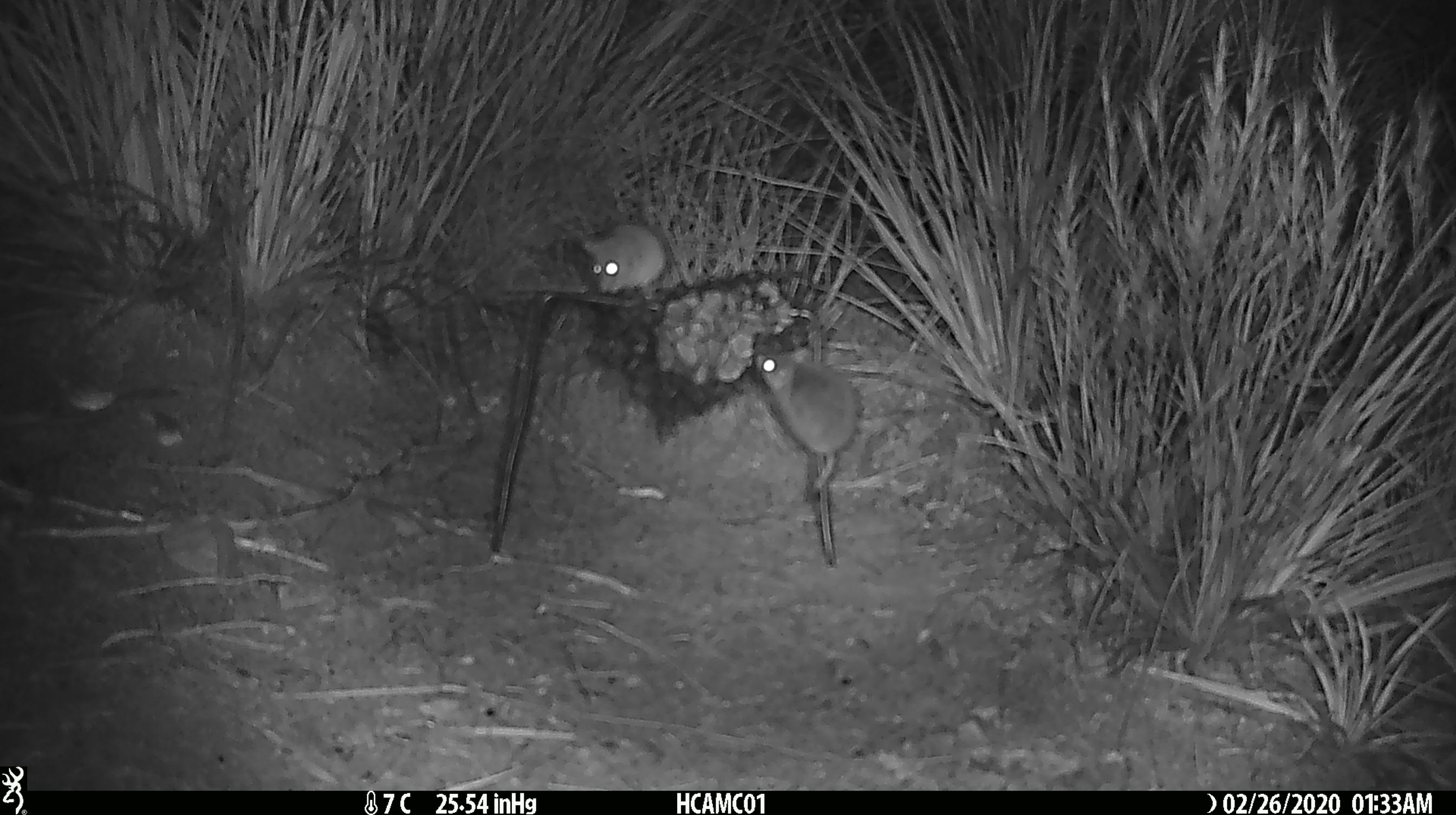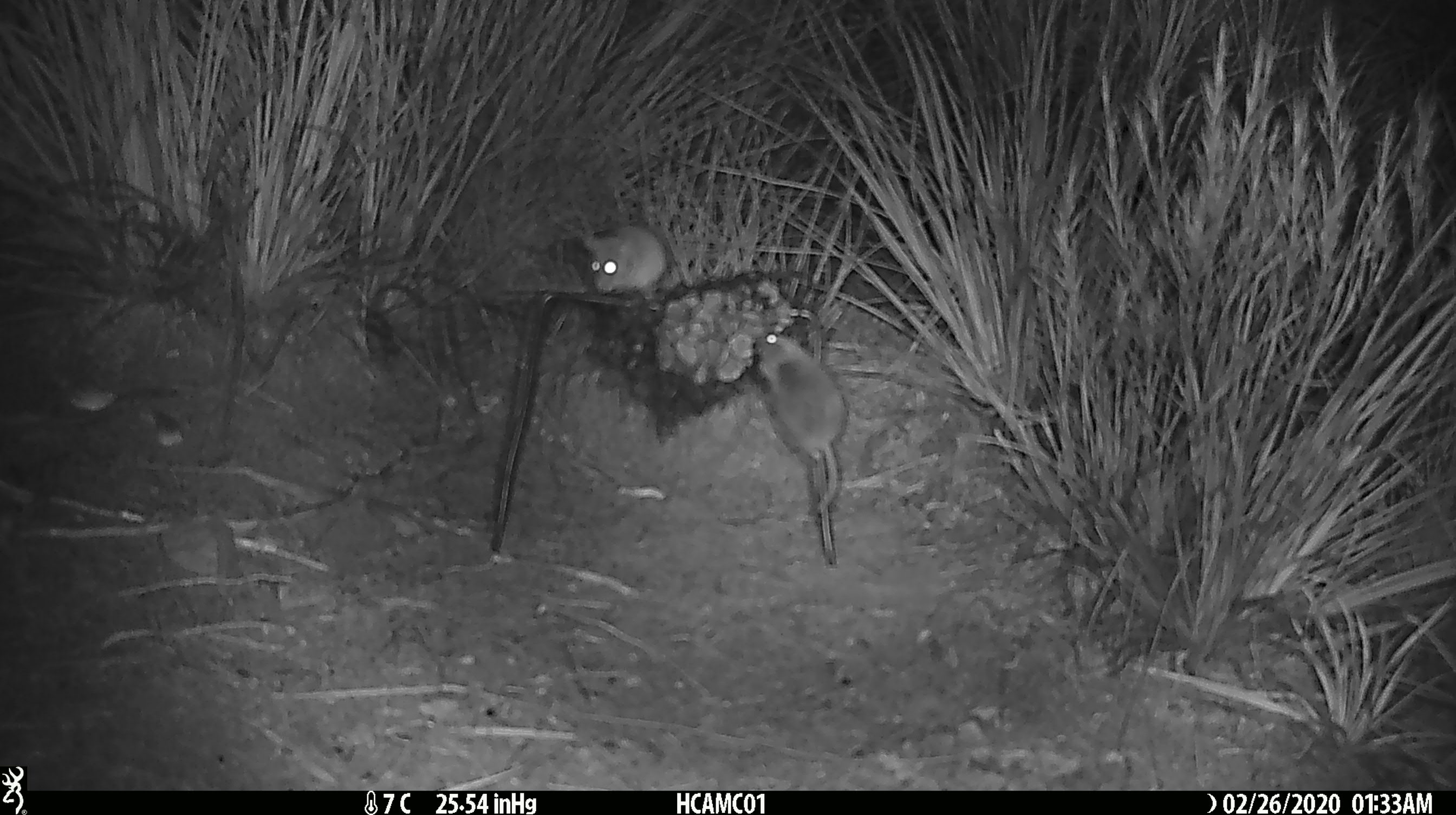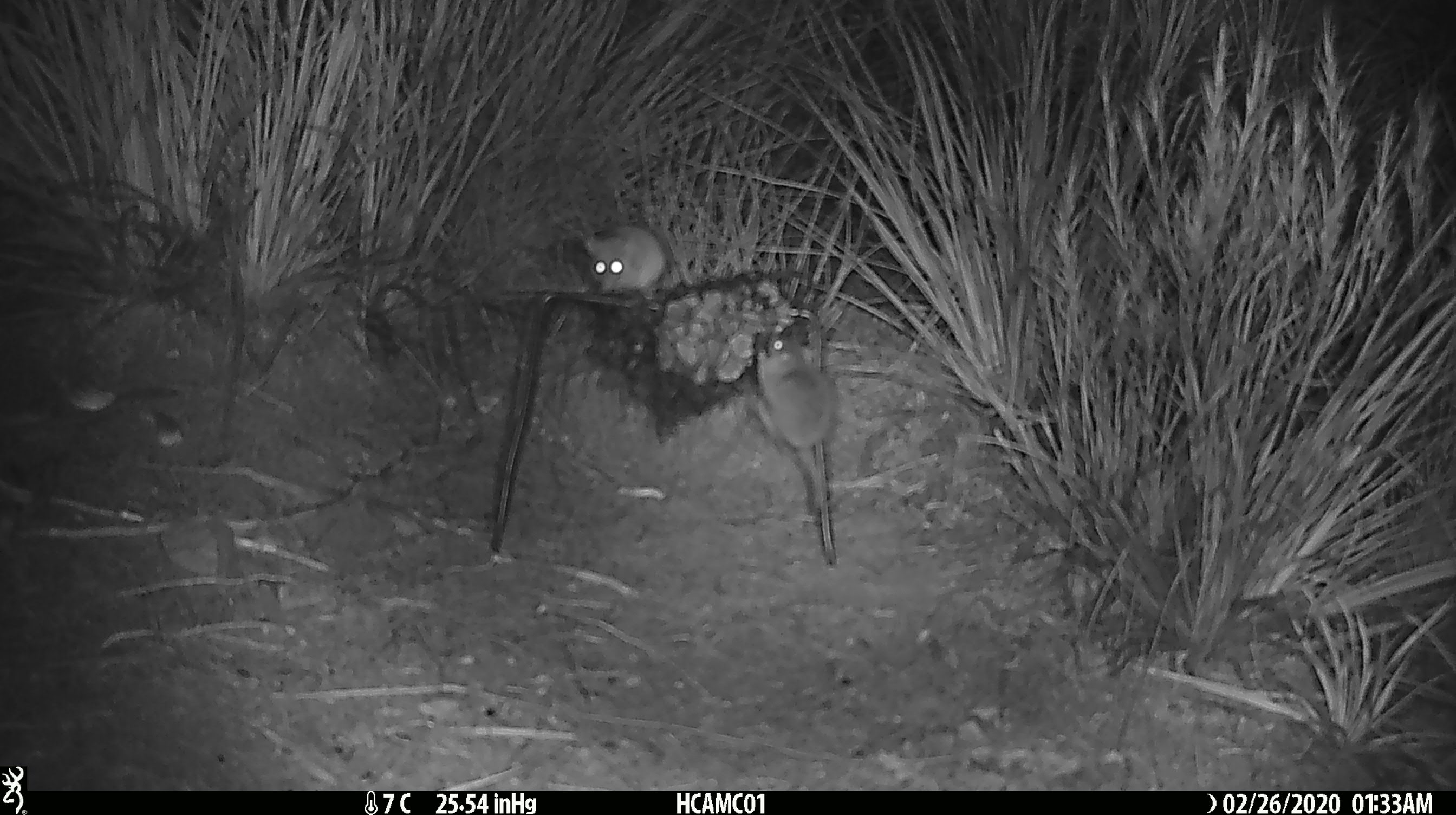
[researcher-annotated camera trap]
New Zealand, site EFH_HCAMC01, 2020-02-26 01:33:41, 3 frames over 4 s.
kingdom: Animalia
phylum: Chordata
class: Mammalia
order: Rodentia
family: Muridae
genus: Mus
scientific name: Mus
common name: mouse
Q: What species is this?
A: Mouse (Mus).